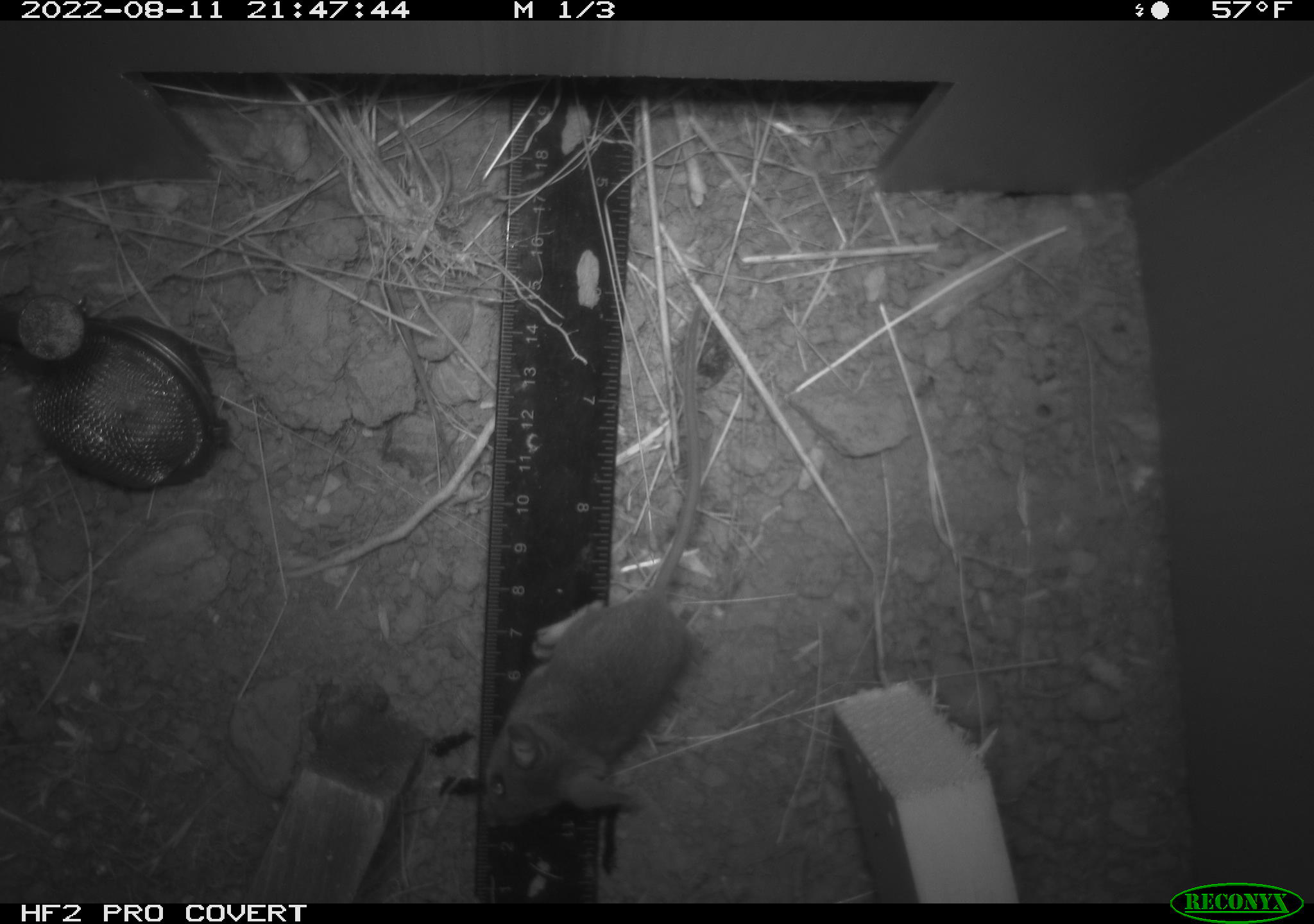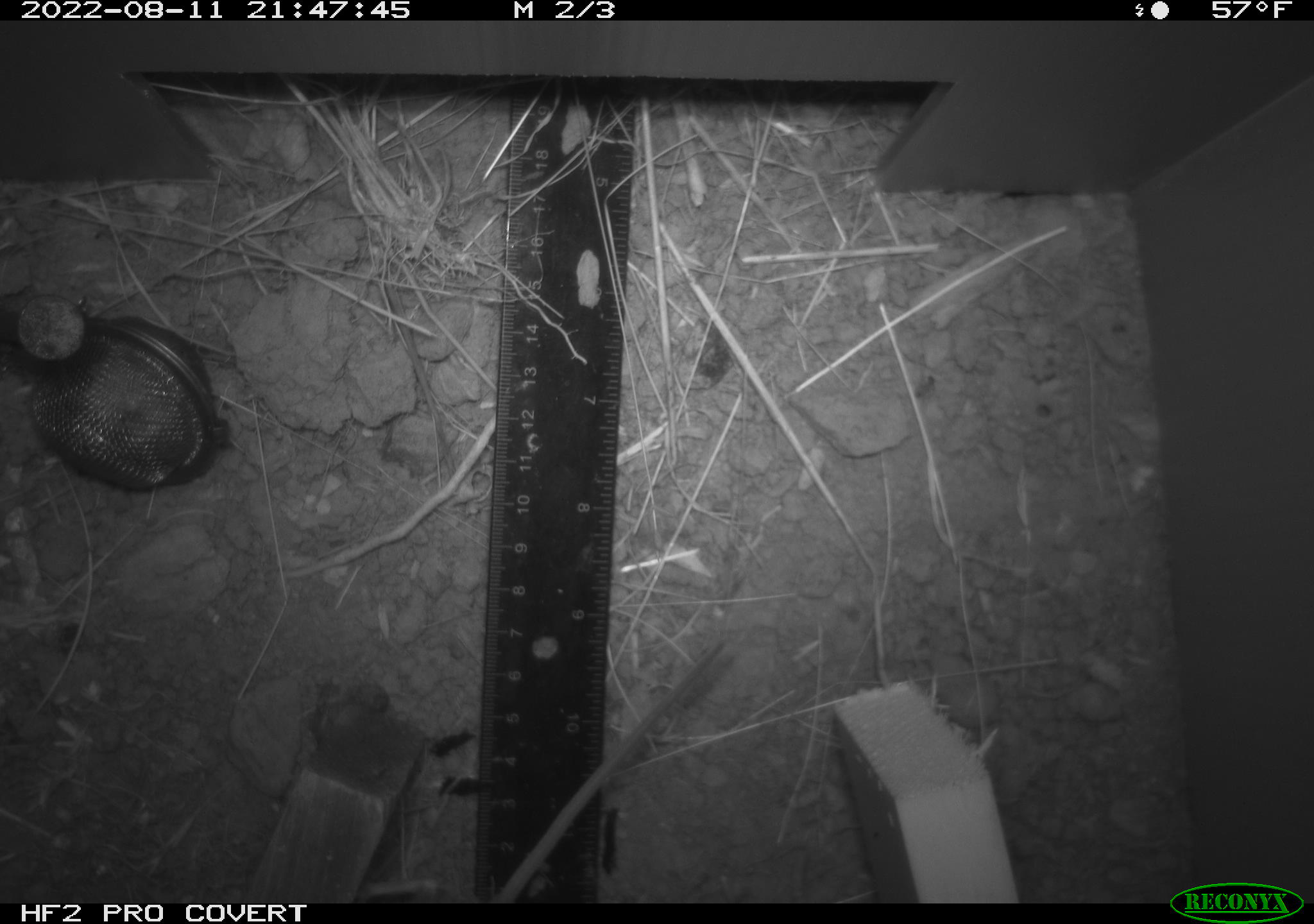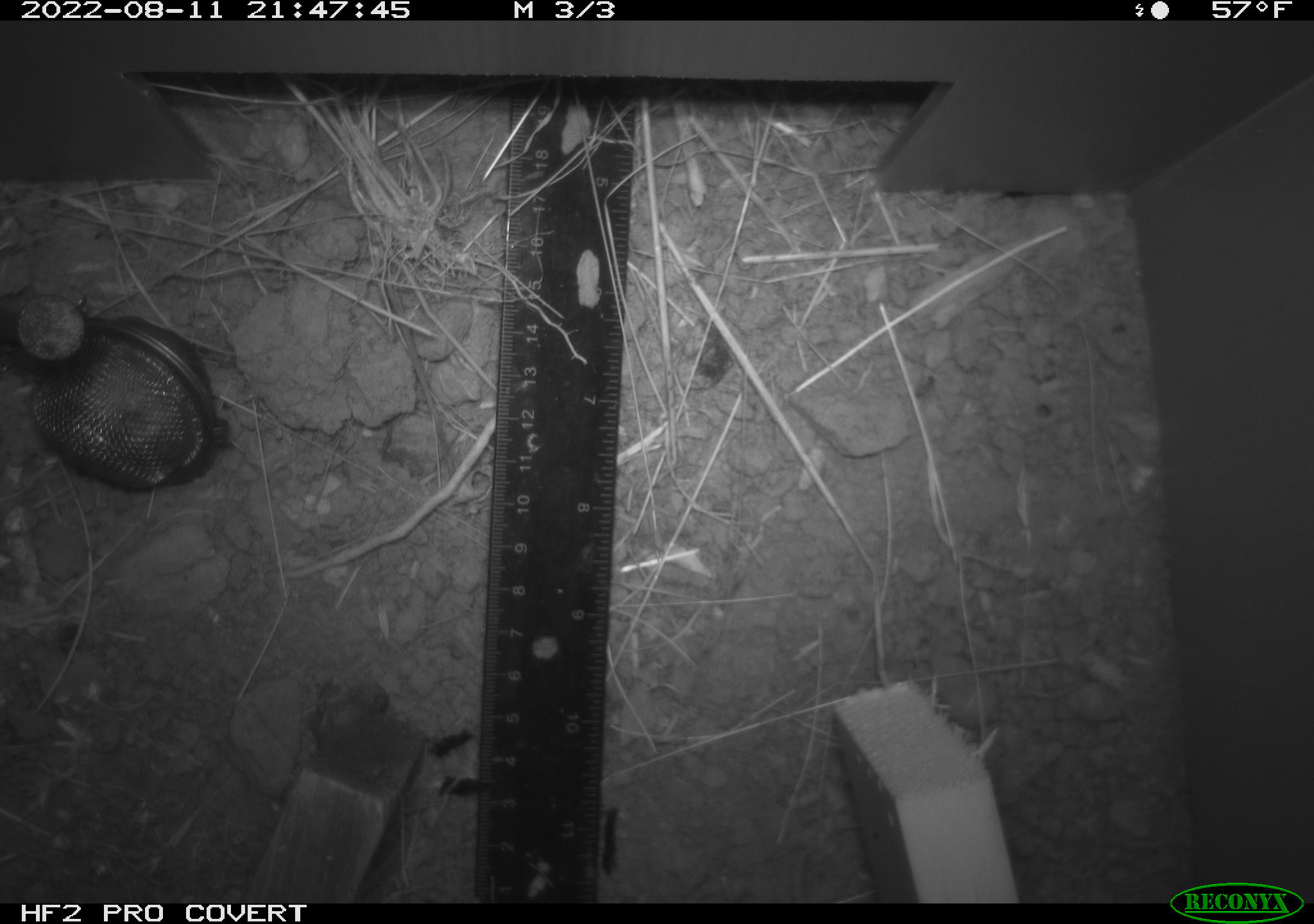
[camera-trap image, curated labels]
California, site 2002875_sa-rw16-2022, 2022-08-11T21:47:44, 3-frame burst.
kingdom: Animalia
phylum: Chordata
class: Mammalia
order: Rodentia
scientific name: Rodentia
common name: mouse species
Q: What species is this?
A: Mouse species (Rodentia).